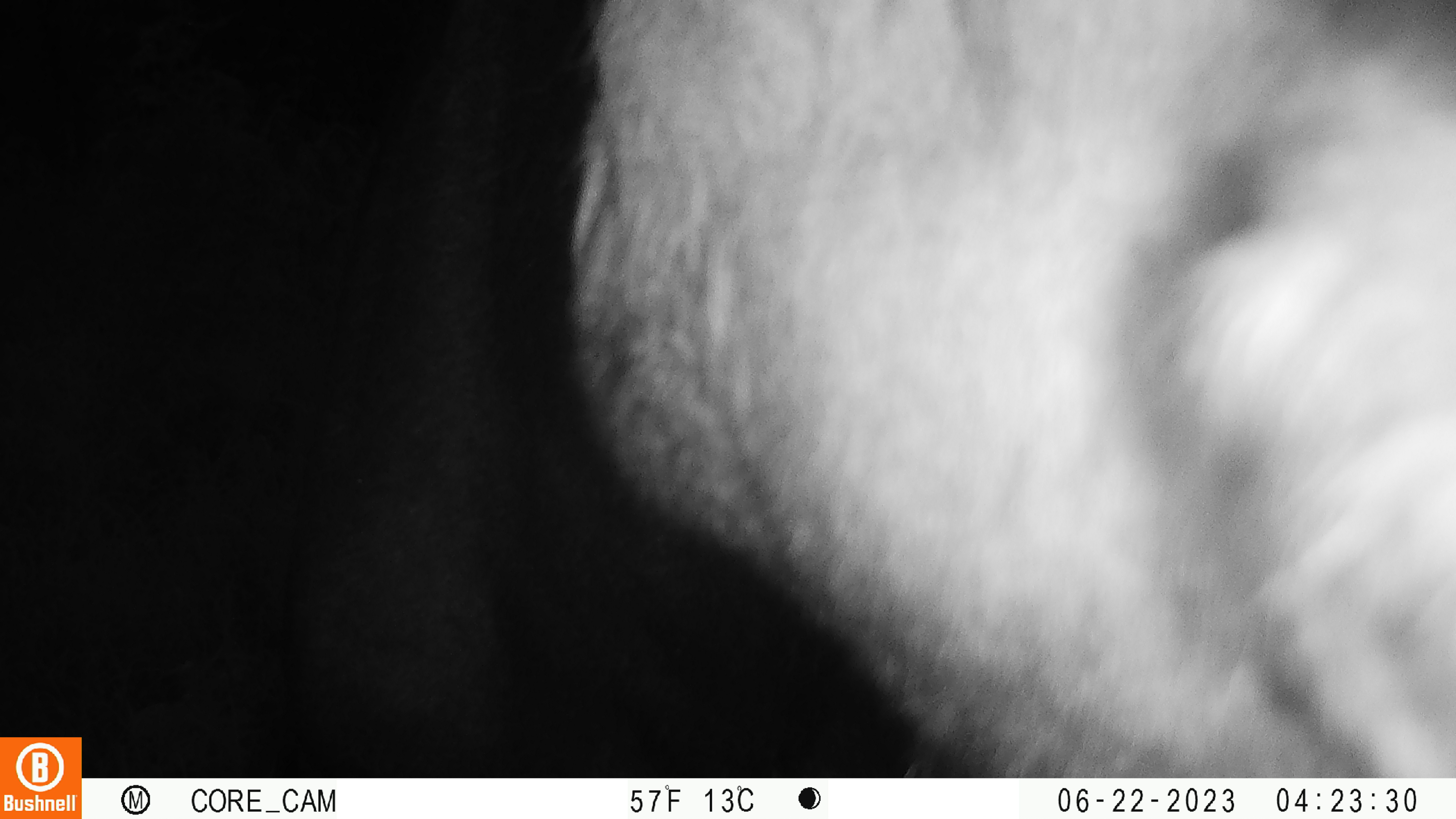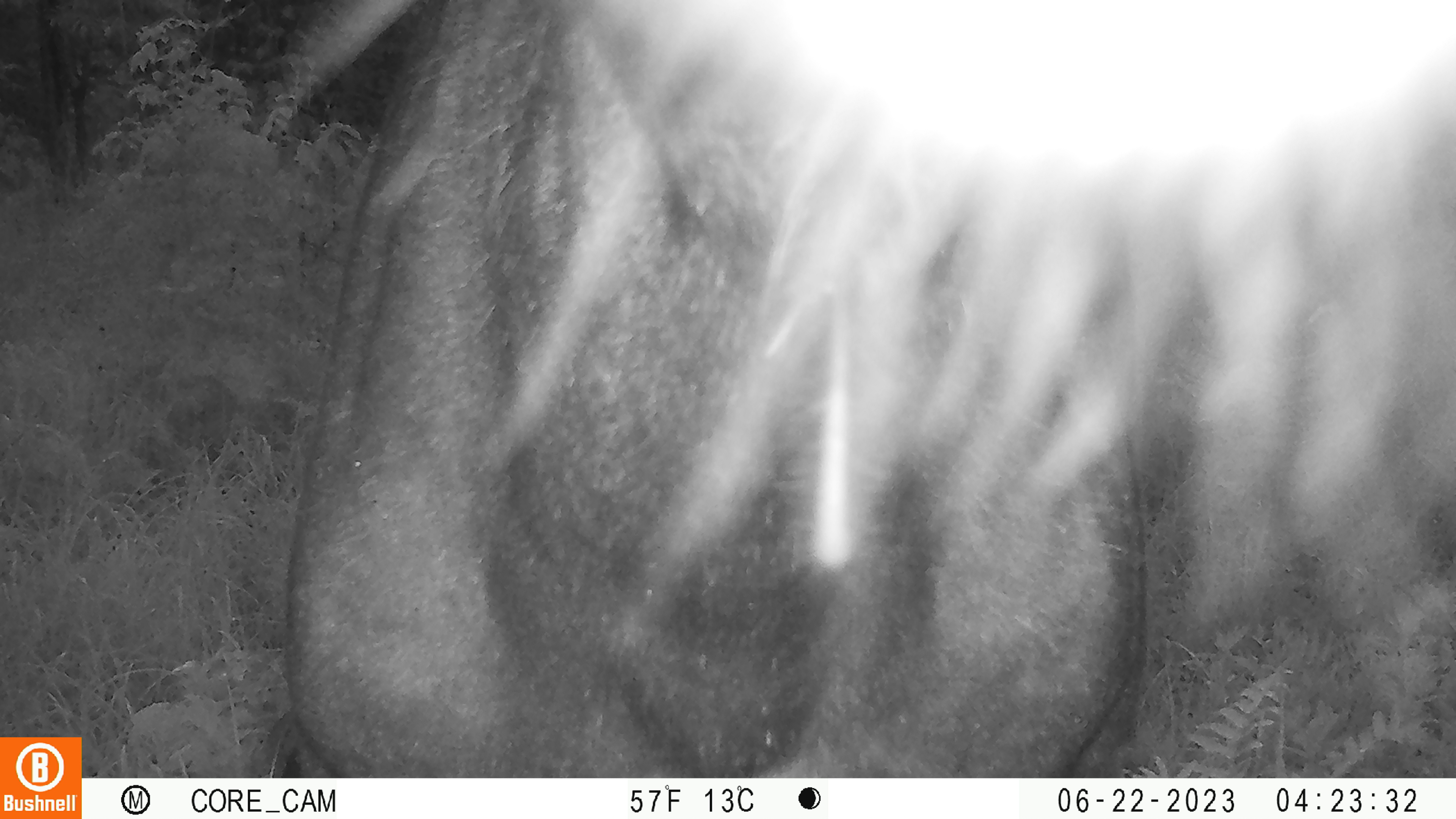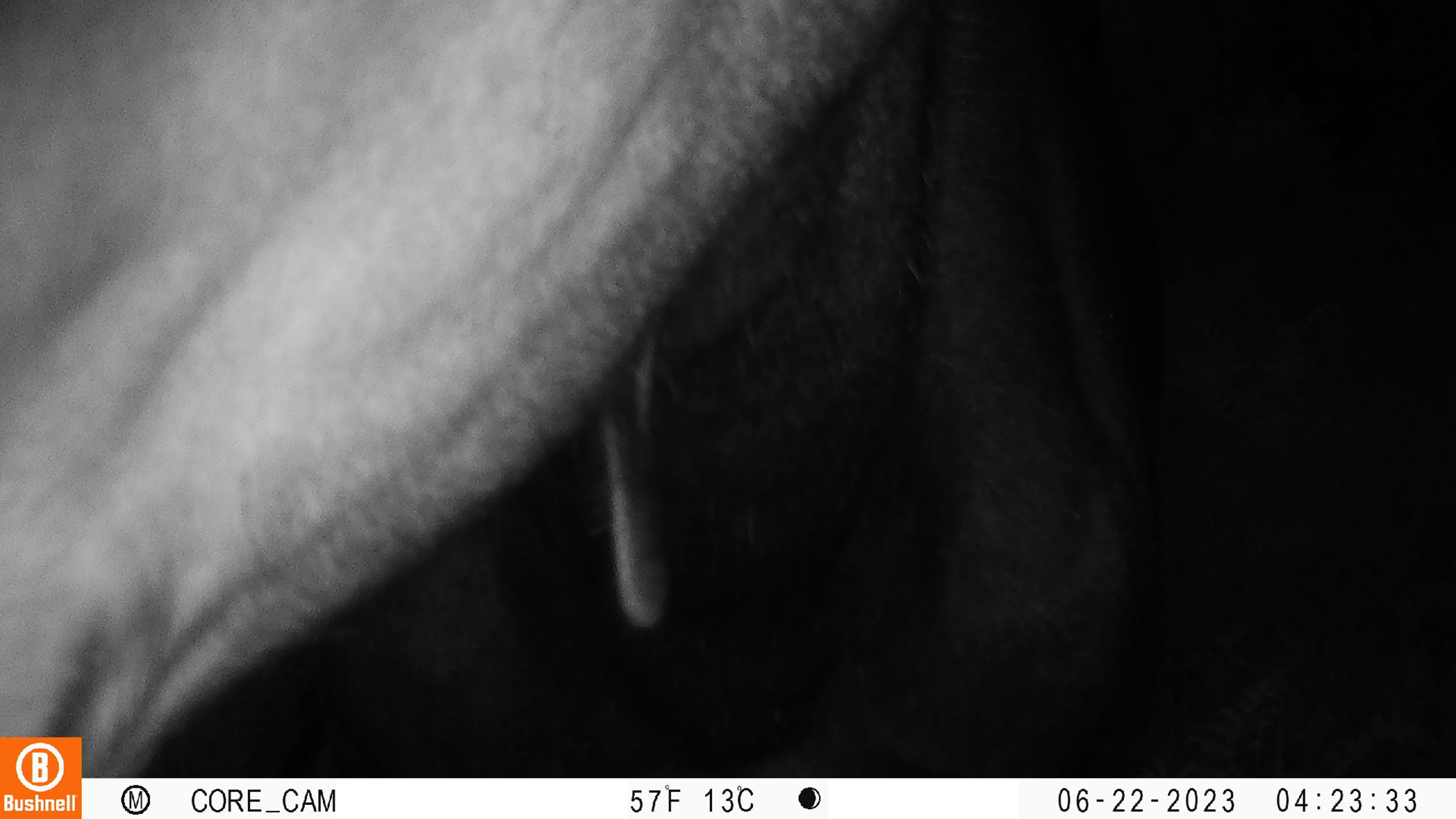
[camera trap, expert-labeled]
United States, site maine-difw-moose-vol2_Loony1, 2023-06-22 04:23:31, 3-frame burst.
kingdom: Animalia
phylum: Chordata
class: Mammalia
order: Artiodactyla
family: Cervidae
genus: Alces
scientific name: Alces alces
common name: moose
Moose (Alces alces).